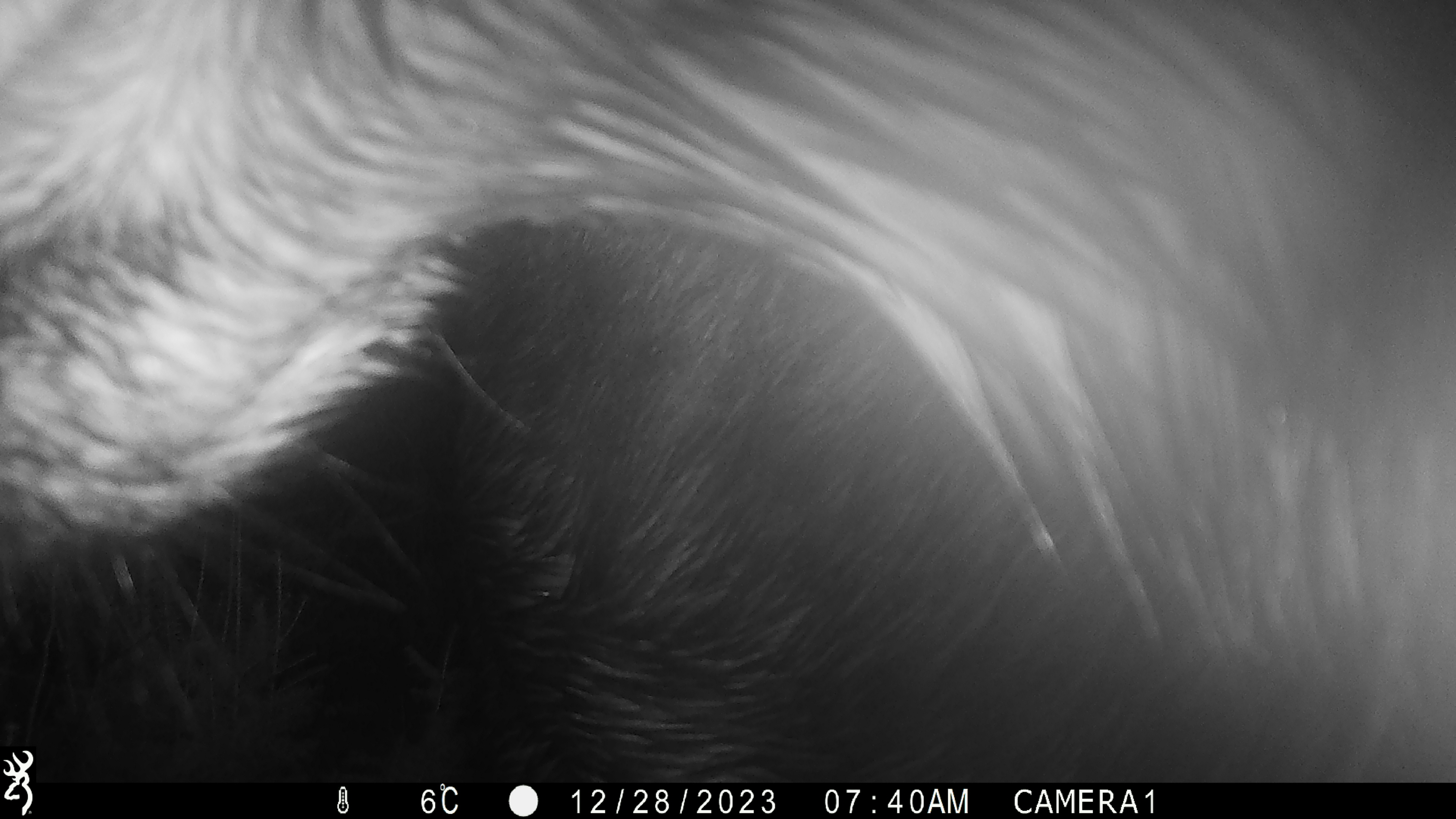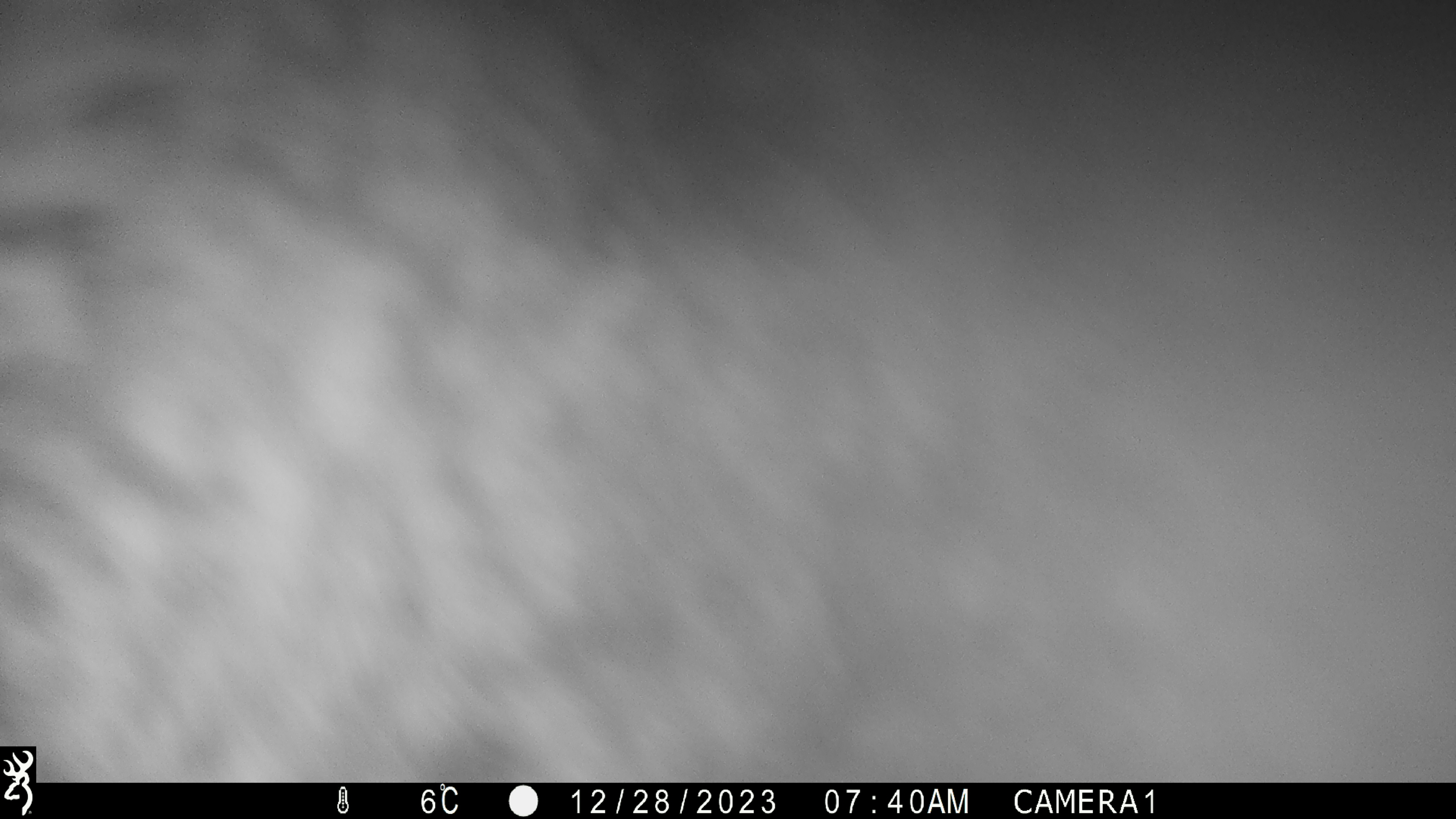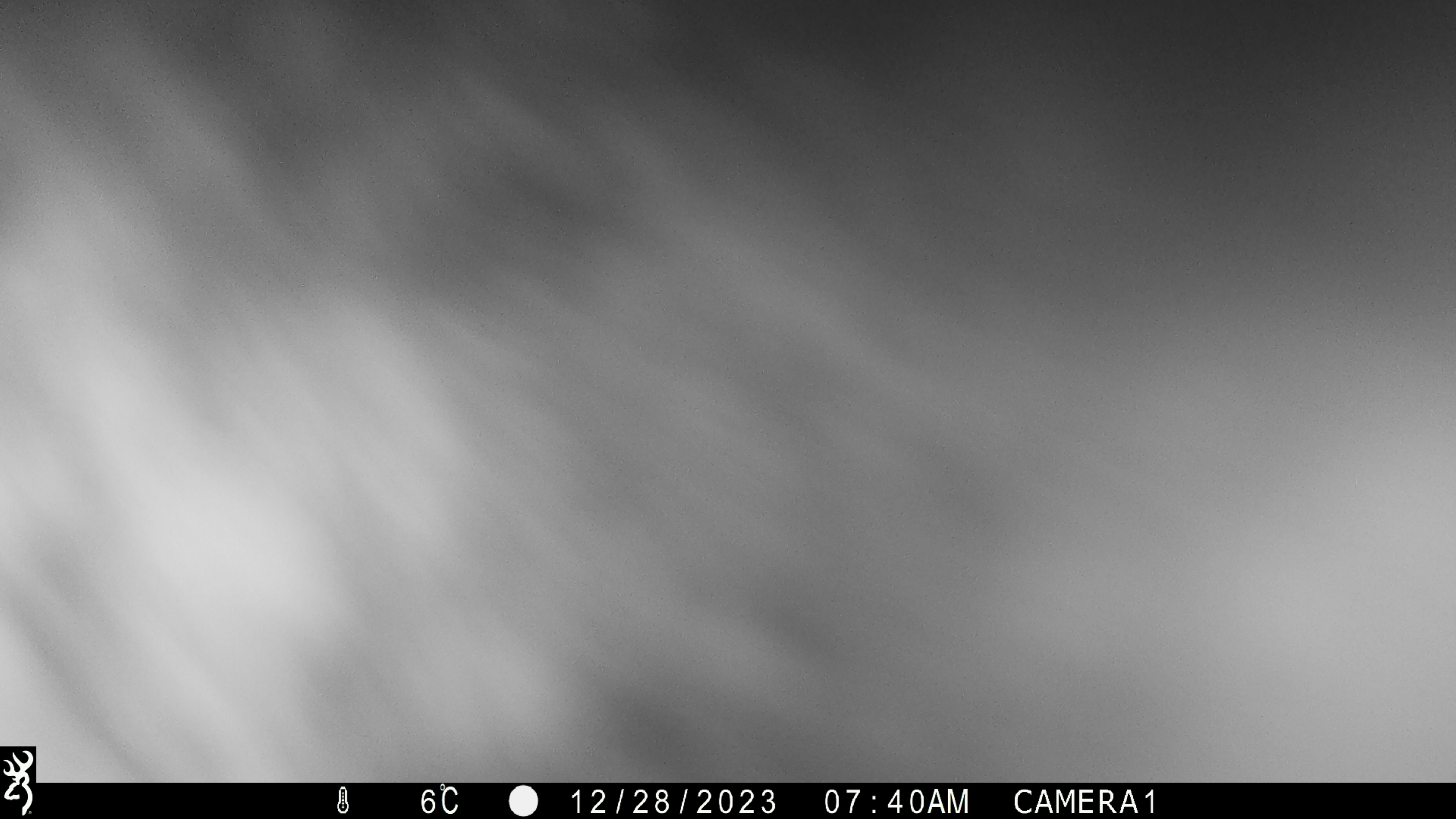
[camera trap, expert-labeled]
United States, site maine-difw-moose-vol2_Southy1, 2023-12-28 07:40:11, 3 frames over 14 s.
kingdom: Animalia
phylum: Chordata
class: Mammalia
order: Artiodactyla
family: Cervidae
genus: Alces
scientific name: Alces alces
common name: moose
Moose (Alces alces).